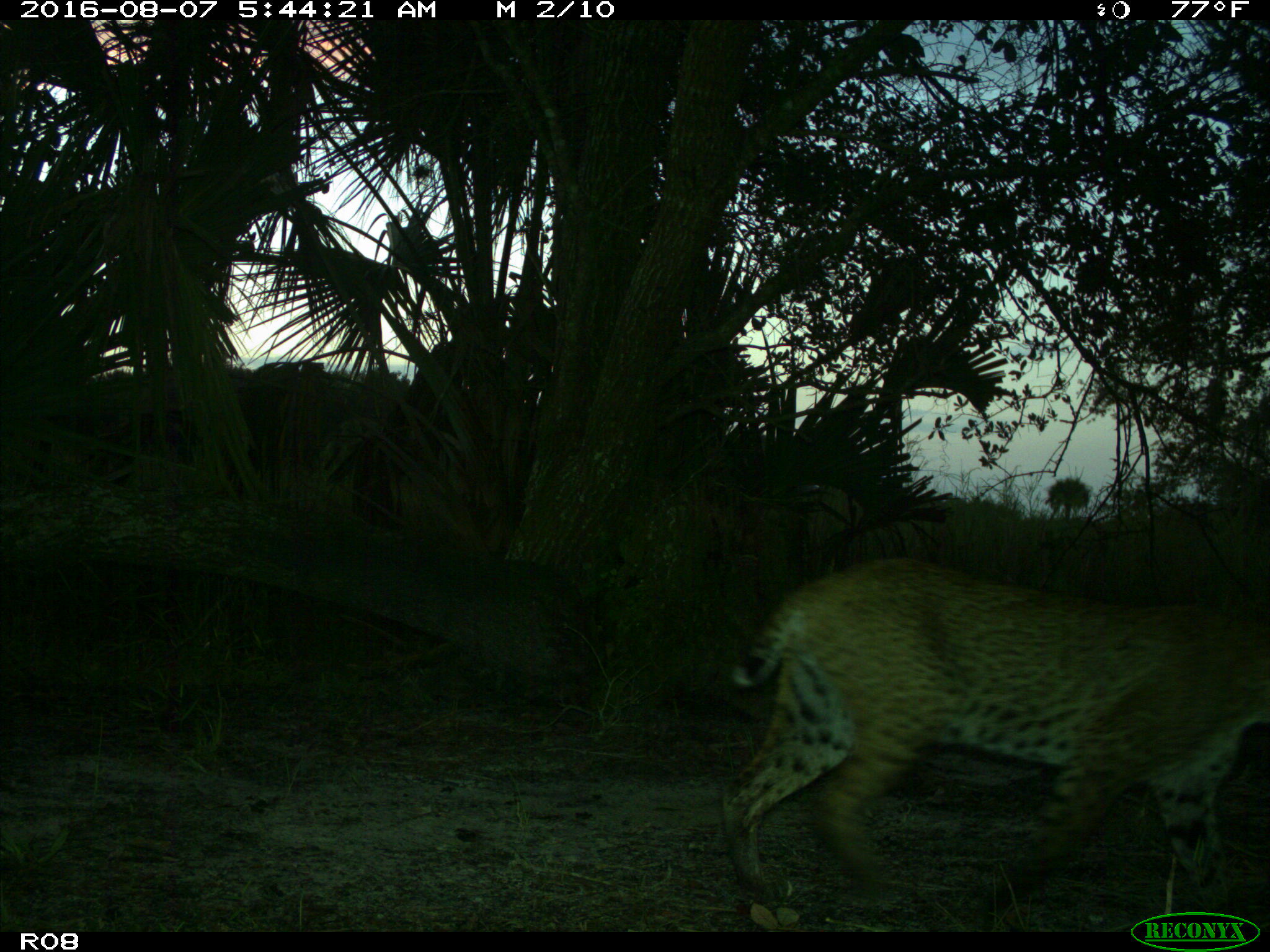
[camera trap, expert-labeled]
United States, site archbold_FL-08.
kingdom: Animalia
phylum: Chordata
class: Mammalia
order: Carnivora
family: Felidae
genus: Lynx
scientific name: Lynx rufus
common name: bobcat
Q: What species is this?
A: Lynx rufus (bobcat).